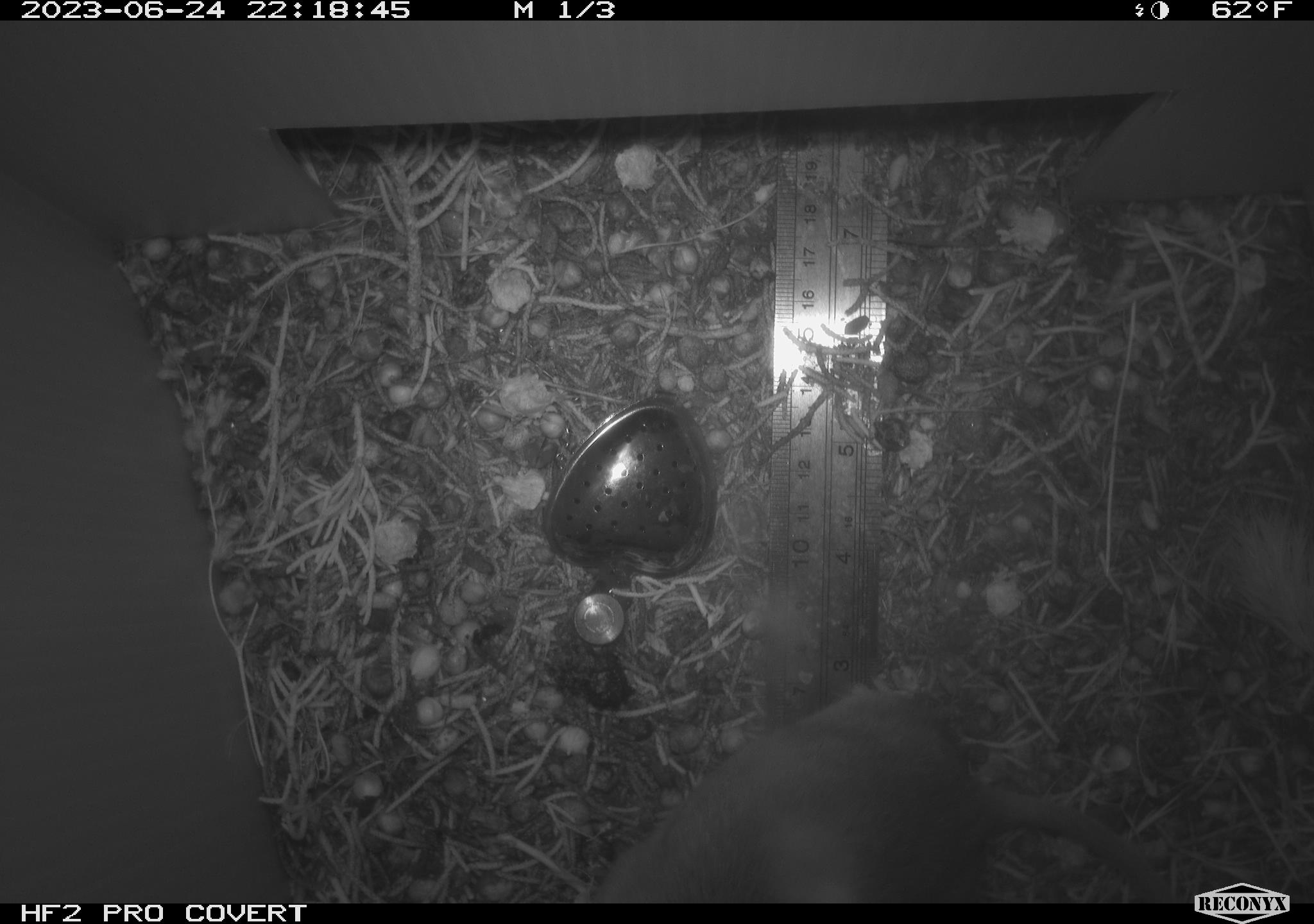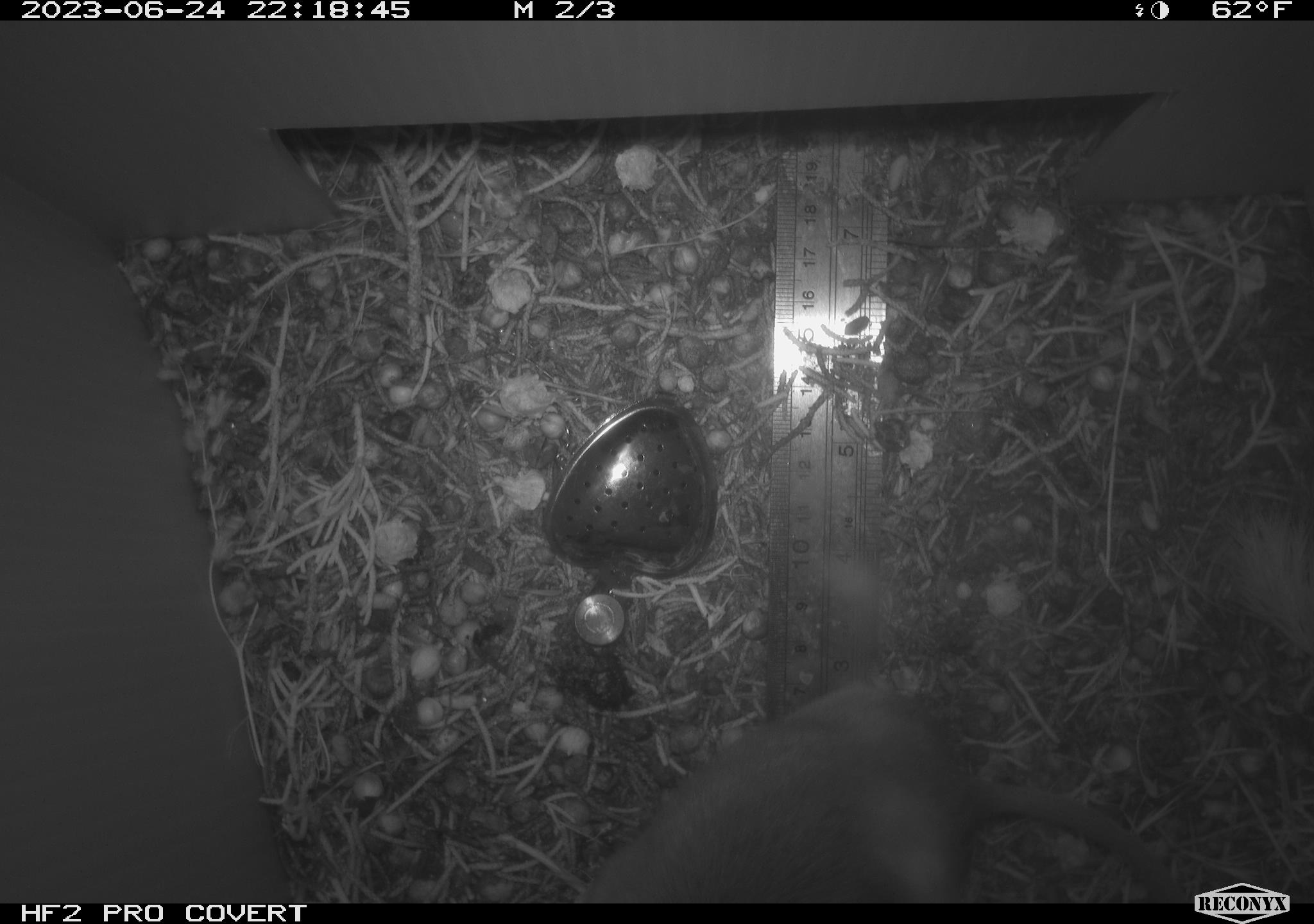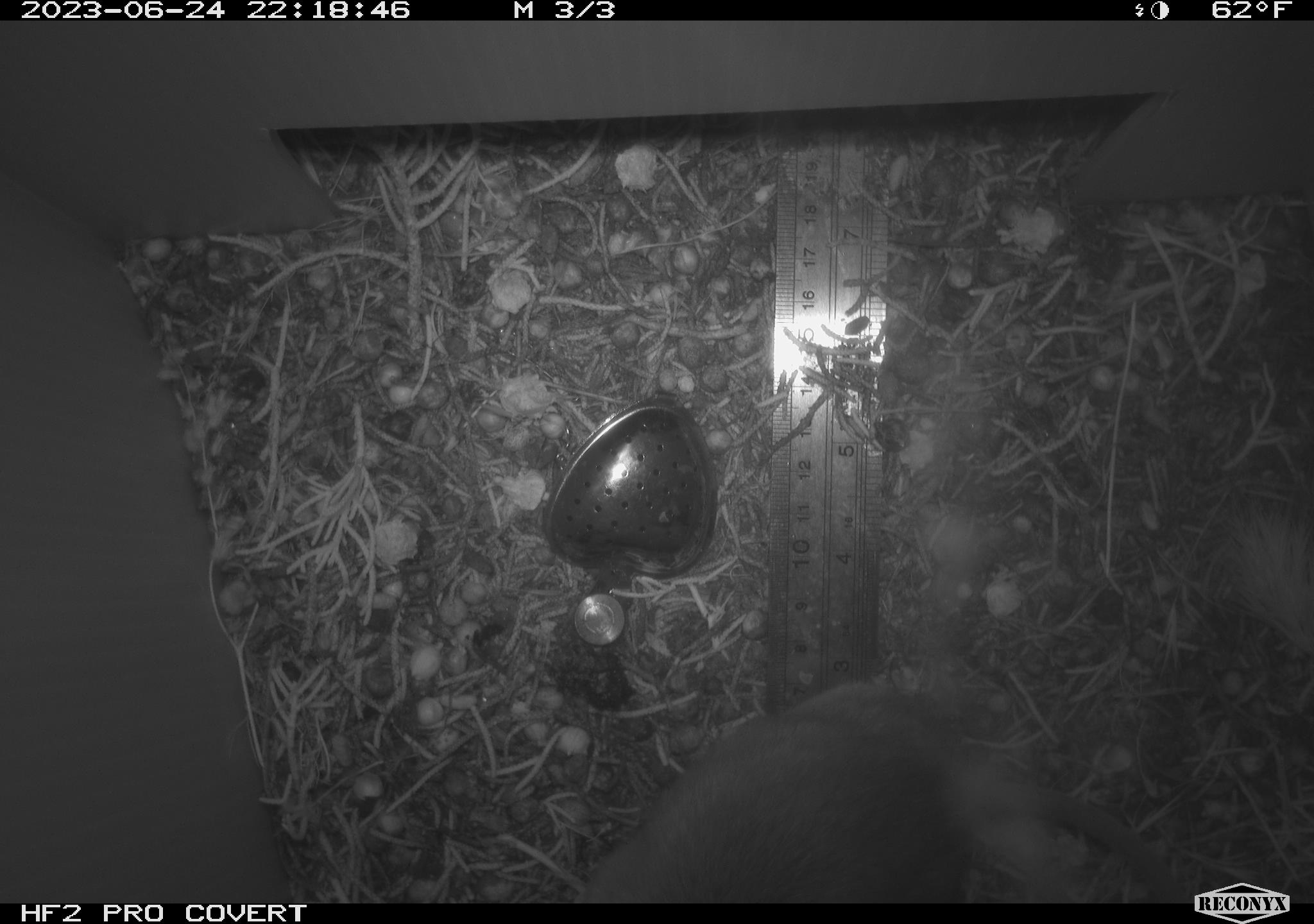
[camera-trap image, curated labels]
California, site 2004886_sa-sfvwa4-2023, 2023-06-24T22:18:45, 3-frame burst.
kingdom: Animalia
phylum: Chordata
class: Mammalia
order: Rodentia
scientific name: Rodentia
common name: mouse species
Mouse species (Rodentia).